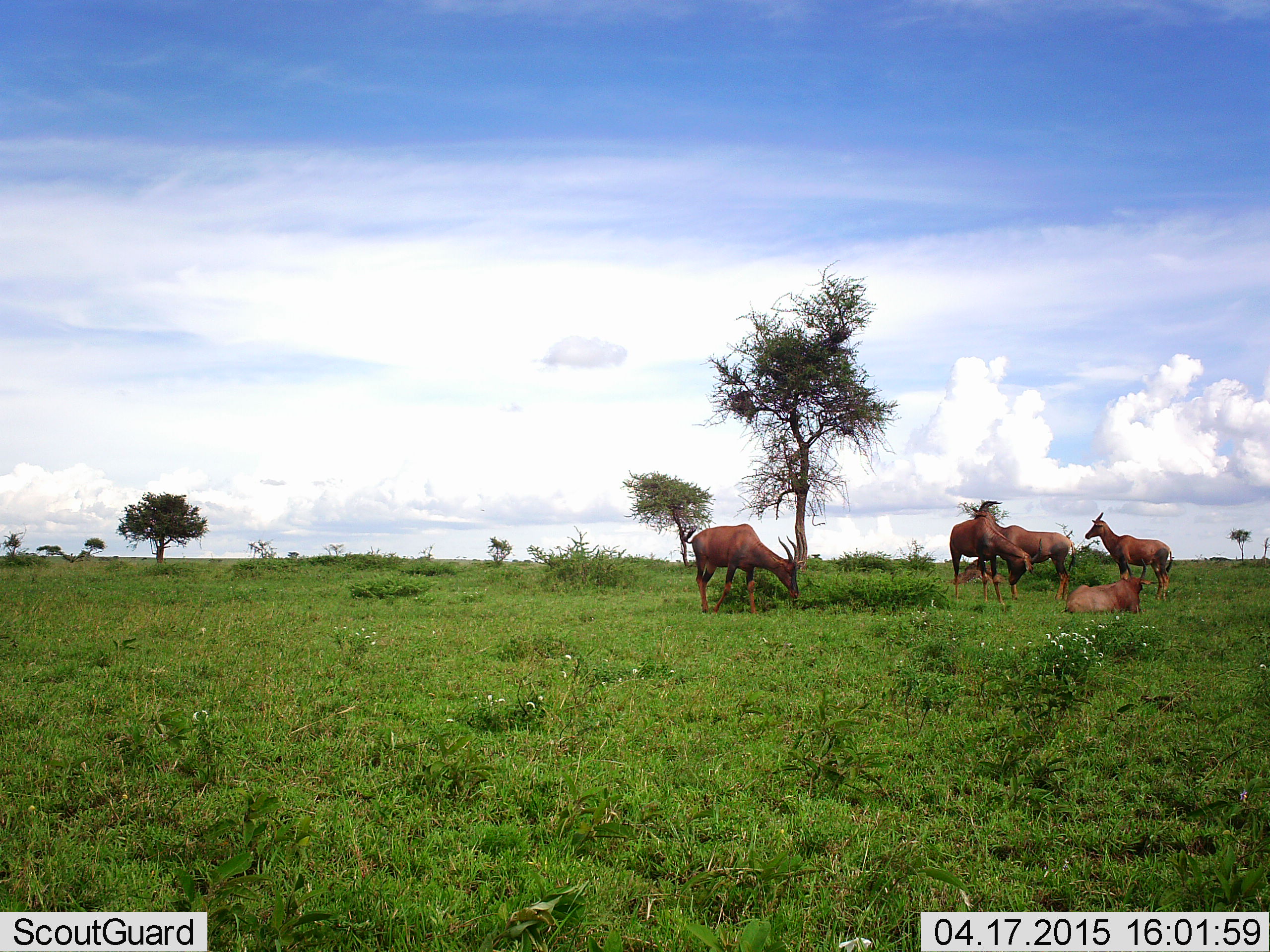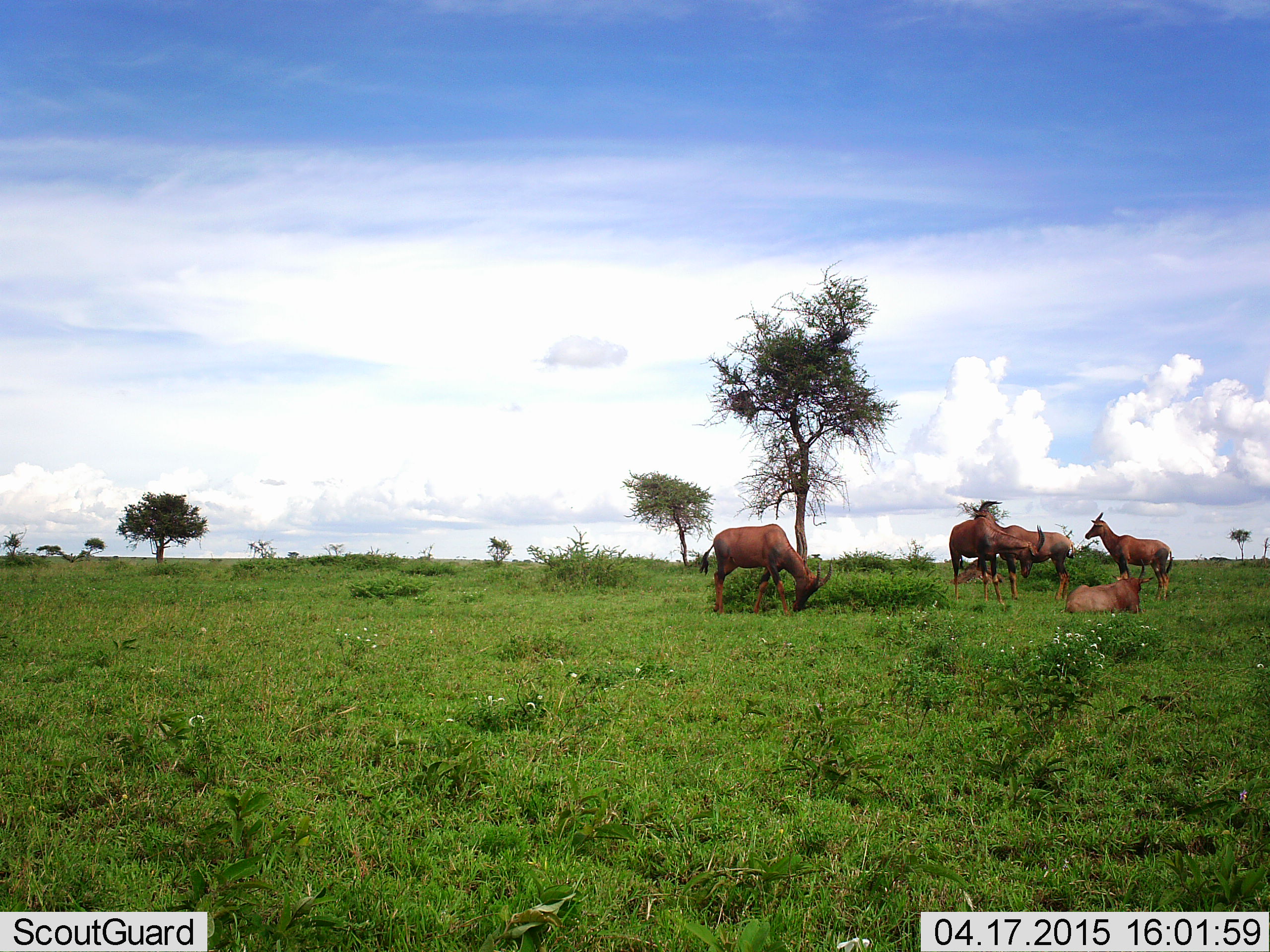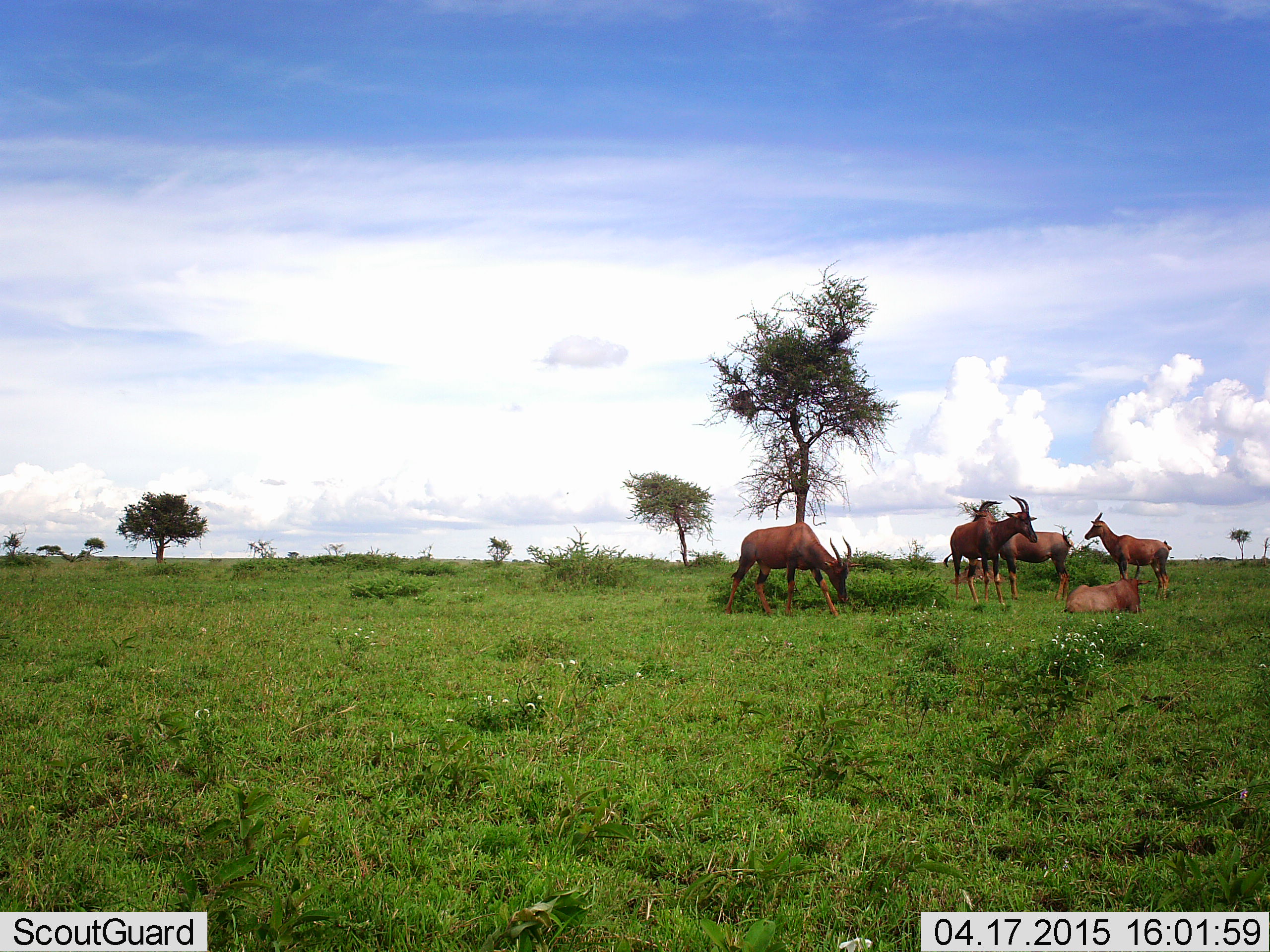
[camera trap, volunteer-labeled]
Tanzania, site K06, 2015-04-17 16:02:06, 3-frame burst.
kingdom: Animalia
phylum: Chordata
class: Mammalia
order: Artiodactyla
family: Bovidae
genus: Damaliscus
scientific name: Damaliscus lunatus jimela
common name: topi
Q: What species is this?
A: Topi (Damaliscus lunatus jimela).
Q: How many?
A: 6.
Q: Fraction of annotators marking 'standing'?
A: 70%.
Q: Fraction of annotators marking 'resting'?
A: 90%.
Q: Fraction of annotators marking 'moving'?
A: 0%.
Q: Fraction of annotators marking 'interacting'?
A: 10%.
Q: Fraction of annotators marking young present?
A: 0%.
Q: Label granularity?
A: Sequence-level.